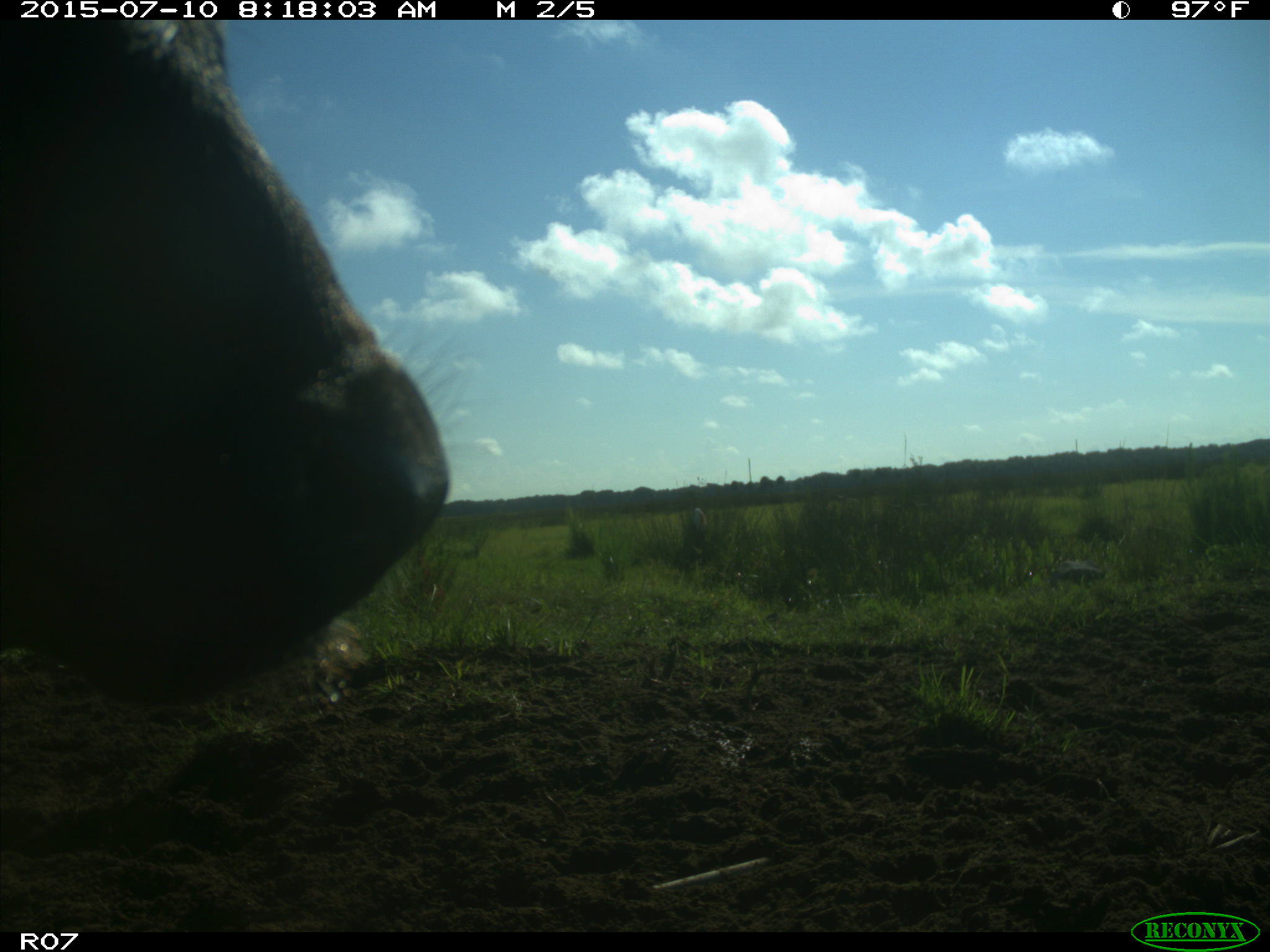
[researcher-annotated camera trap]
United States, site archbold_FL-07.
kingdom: Animalia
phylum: Chordata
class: Mammalia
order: Artiodactyla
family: Bovidae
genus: Bos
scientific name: Bos taurus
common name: domestic cow